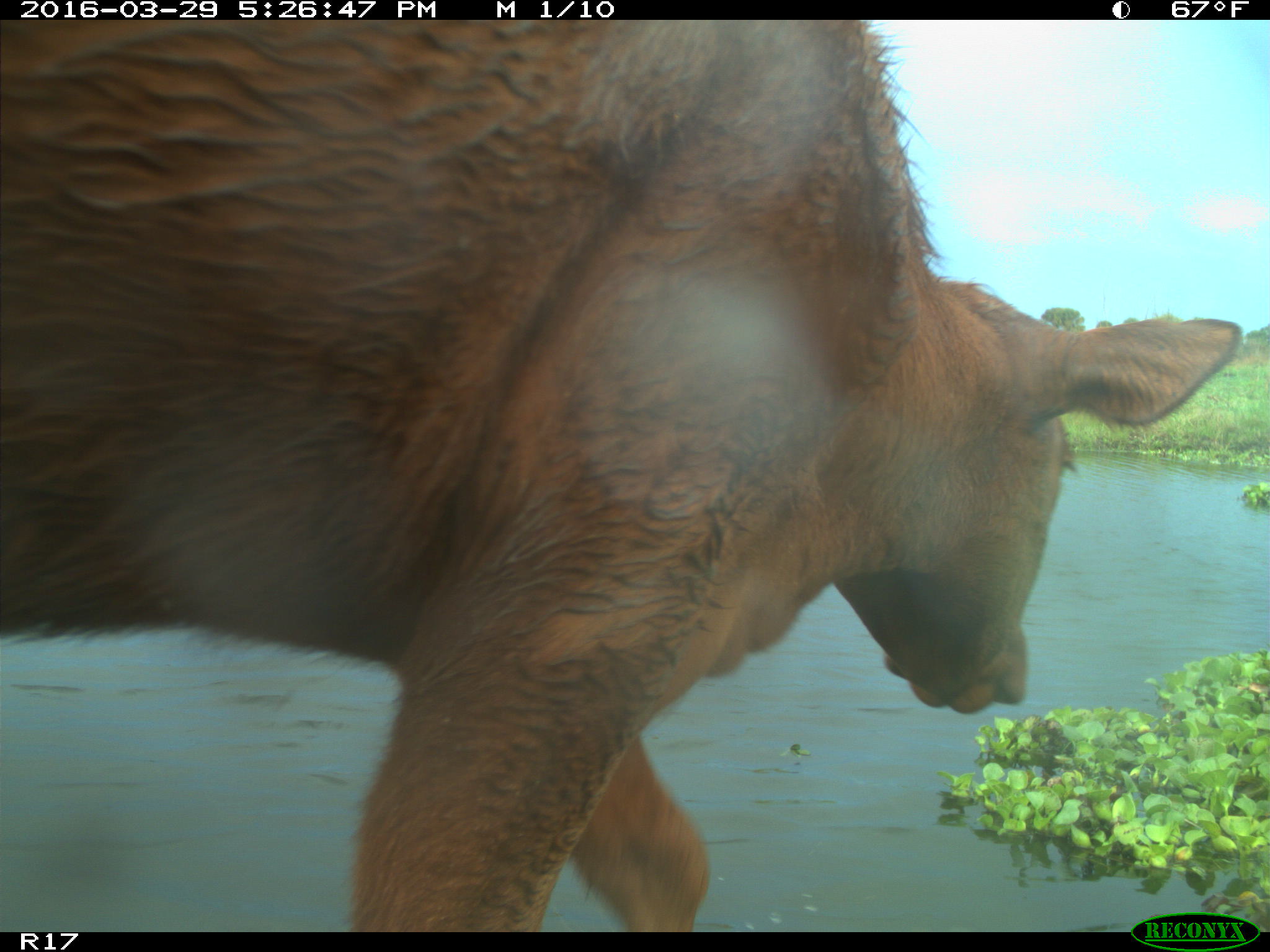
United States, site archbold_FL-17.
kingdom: Animalia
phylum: Chordata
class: Mammalia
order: Artiodactyla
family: Bovidae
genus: Bos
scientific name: Bos taurus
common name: domestic cow